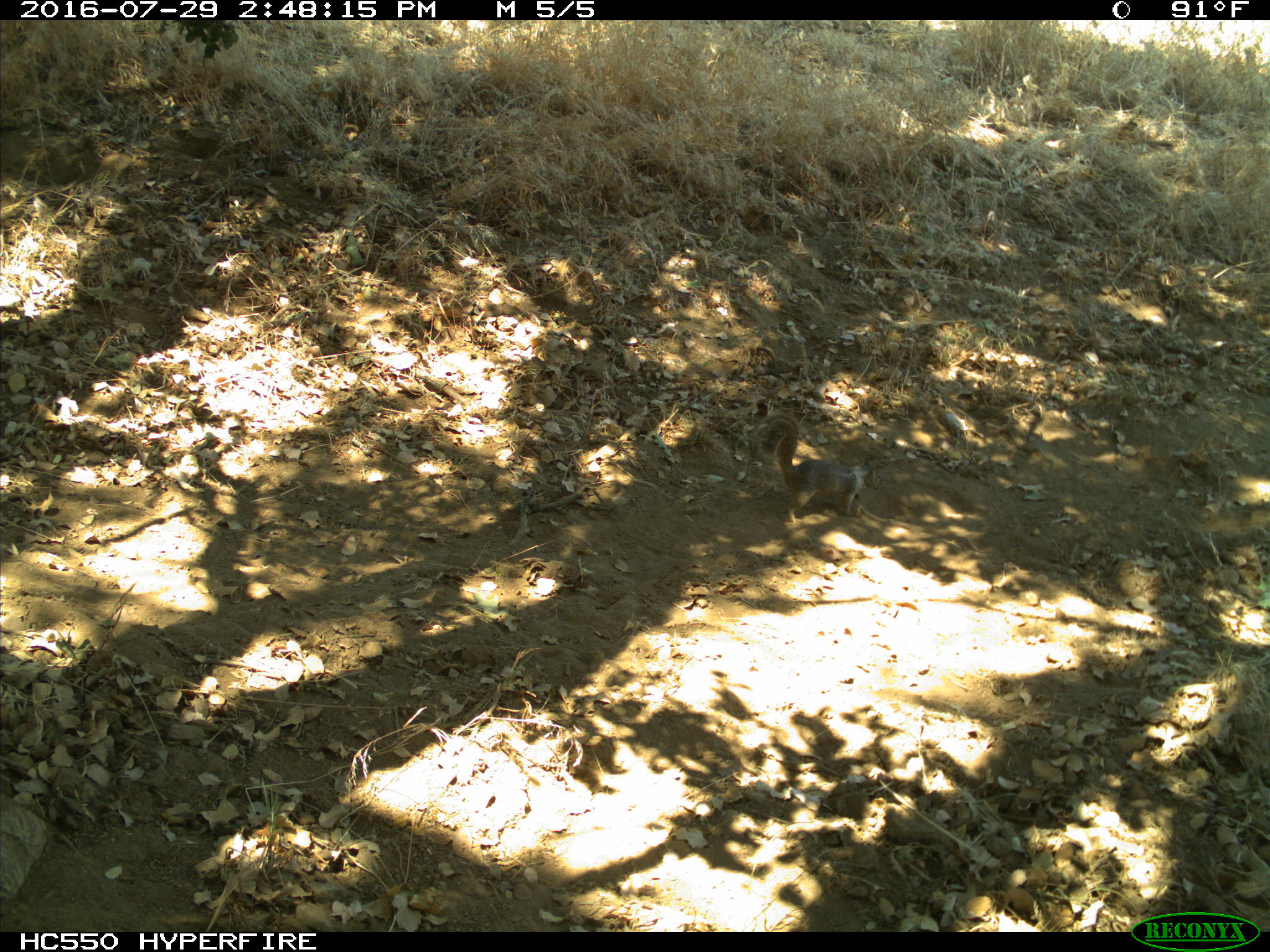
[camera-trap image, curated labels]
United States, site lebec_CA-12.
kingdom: Animalia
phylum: Chordata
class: Mammalia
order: Rodentia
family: Sciuridae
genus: Otospermophilus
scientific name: Otospermophilus beecheyi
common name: california ground squirrel